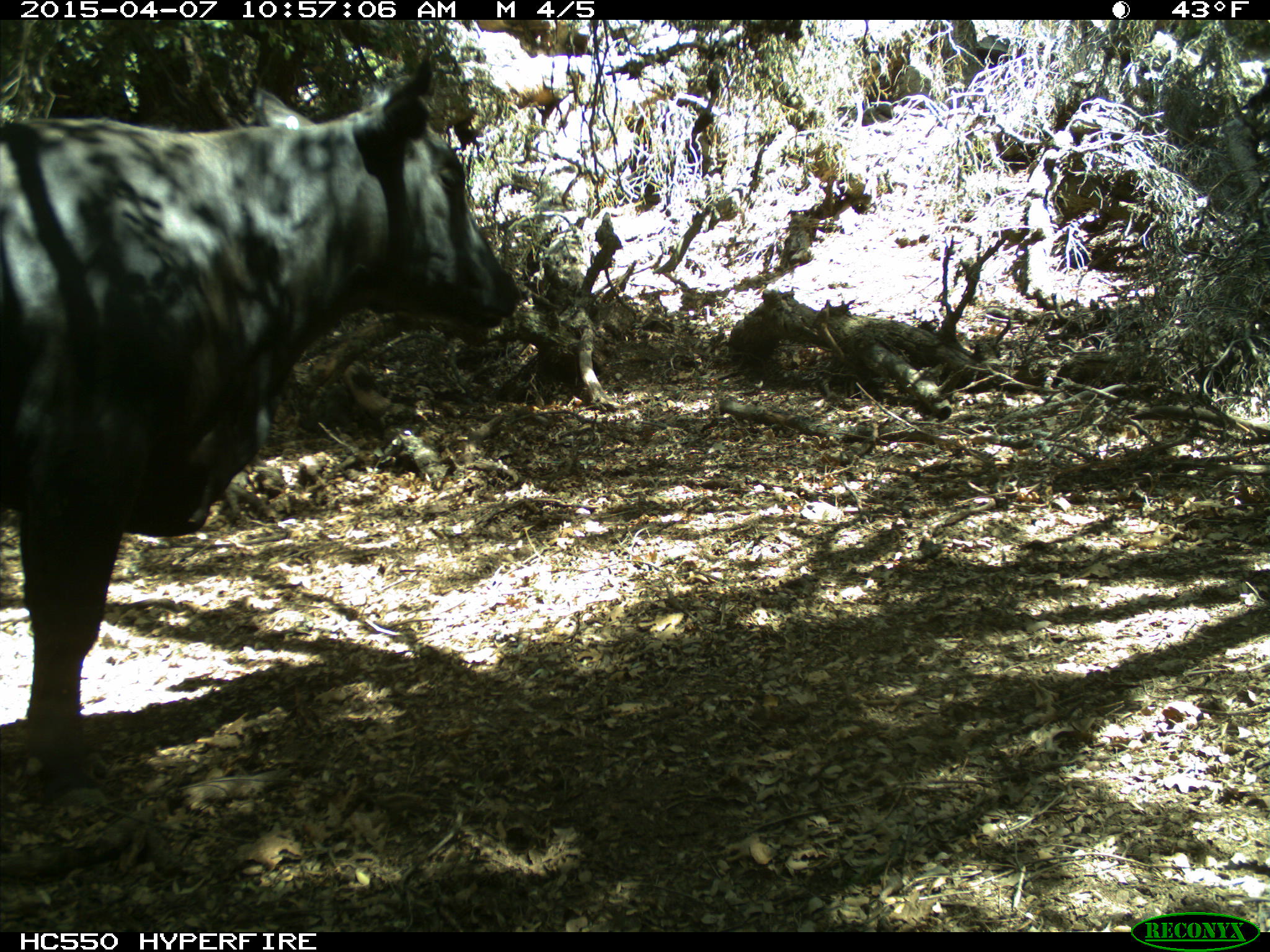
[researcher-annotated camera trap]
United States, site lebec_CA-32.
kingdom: Animalia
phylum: Chordata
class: Mammalia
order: Artiodactyla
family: Bovidae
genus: Bos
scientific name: Bos taurus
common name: domestic cow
Bos taurus (domestic cow).